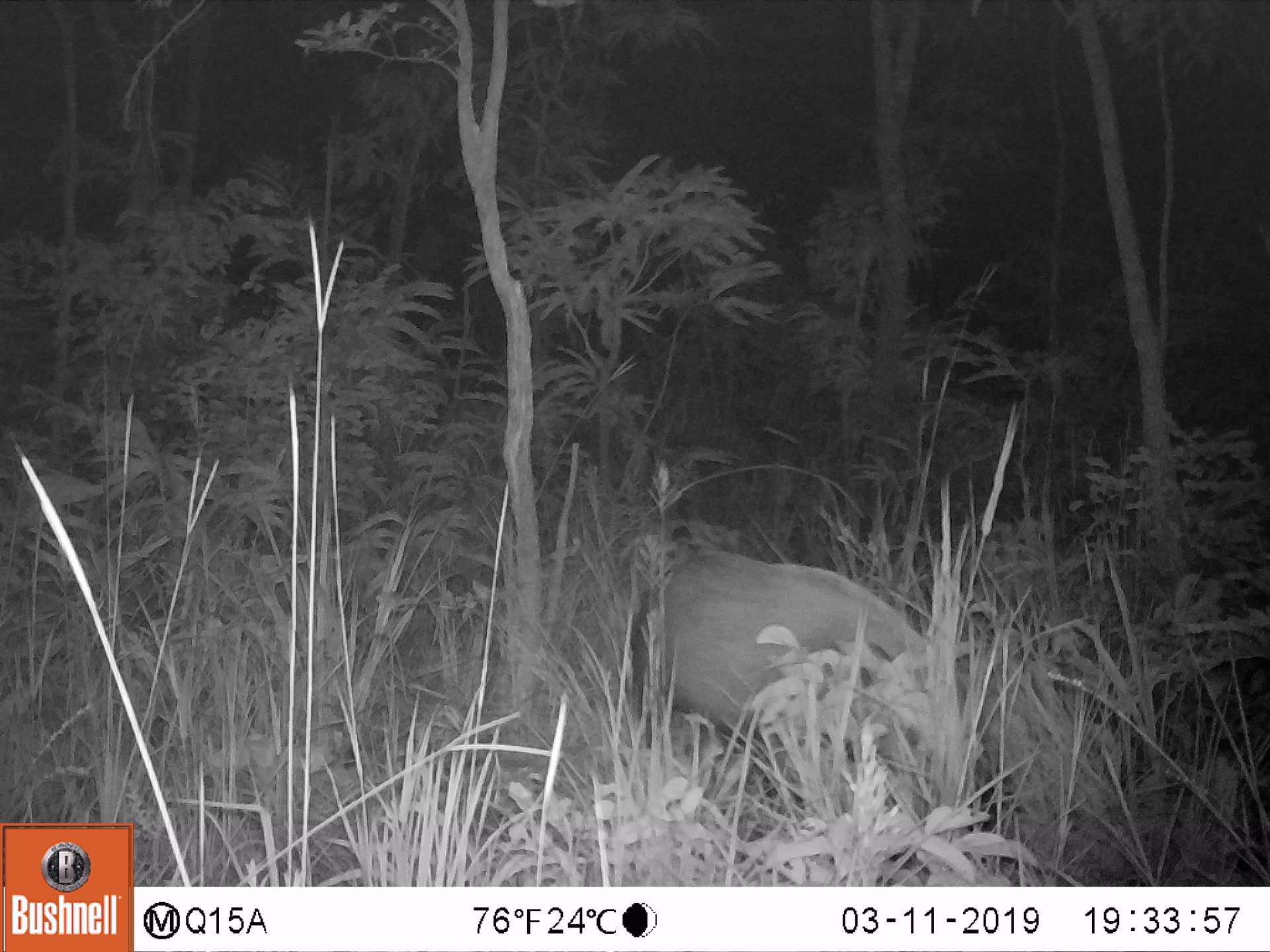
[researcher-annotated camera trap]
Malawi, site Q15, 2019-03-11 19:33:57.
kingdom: Animalia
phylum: Chordata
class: Mammalia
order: Artiodactyla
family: Suidae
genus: Potamochoerus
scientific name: Potamochoerus larvatus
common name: bushpig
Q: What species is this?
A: Bushpig (Potamochoerus larvatus).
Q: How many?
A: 1.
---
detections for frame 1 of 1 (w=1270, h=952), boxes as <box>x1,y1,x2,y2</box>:
bushpig: <box>629,537,936,770</box>